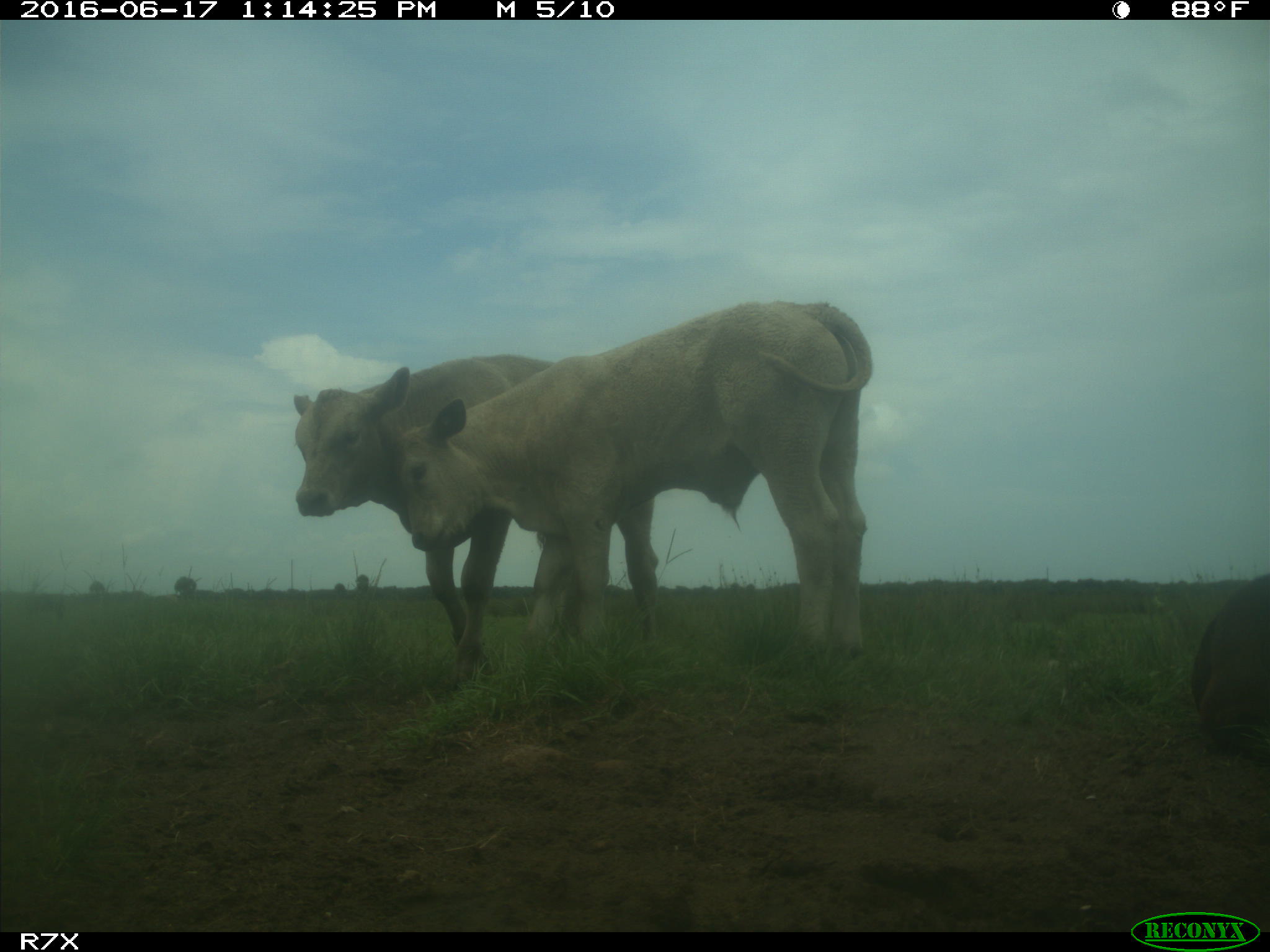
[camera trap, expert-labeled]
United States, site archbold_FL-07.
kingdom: Animalia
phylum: Chordata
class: Mammalia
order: Artiodactyla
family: Bovidae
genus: Bos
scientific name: Bos taurus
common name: domestic cow